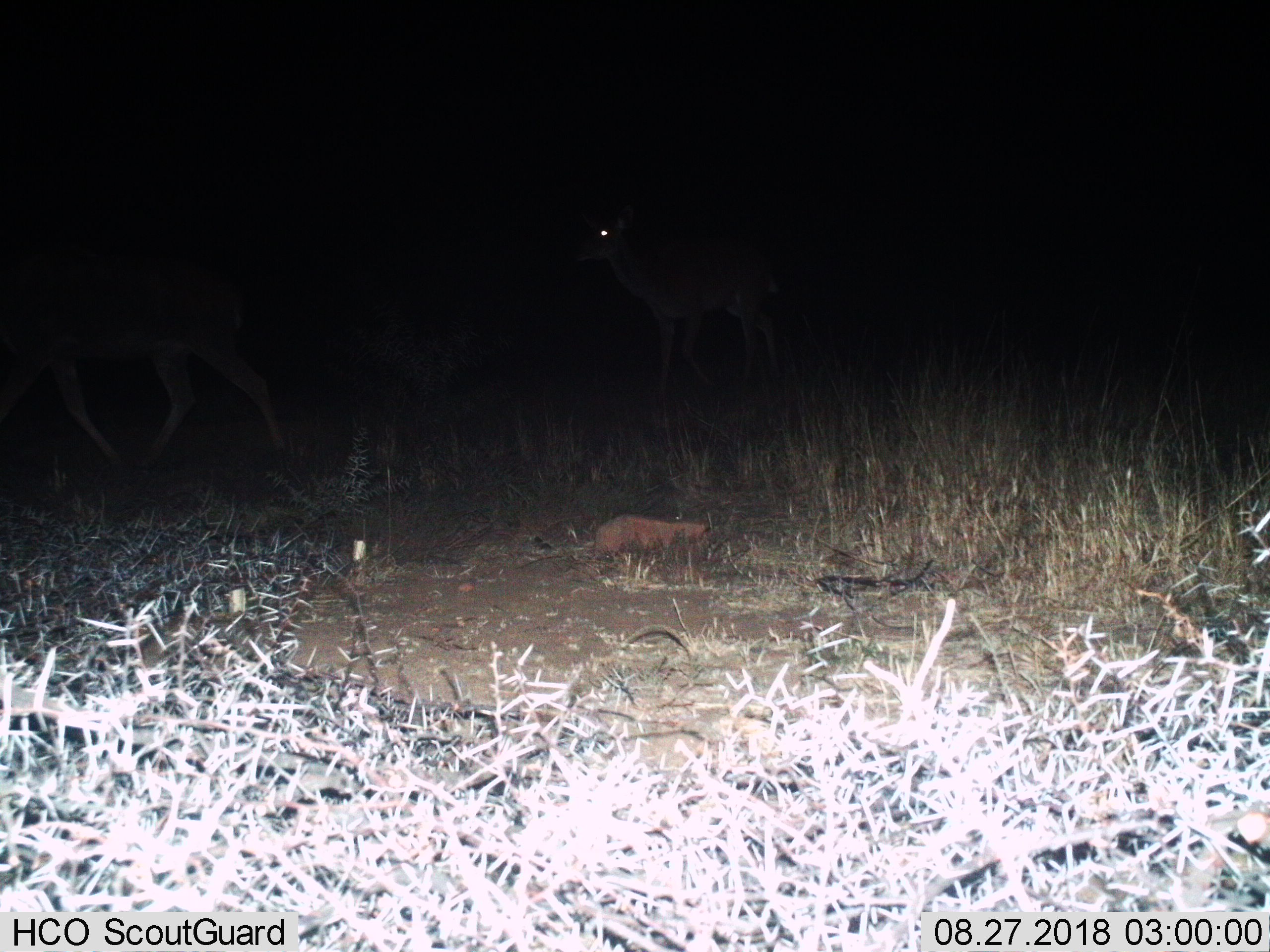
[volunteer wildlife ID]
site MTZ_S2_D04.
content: unidentified animal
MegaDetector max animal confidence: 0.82